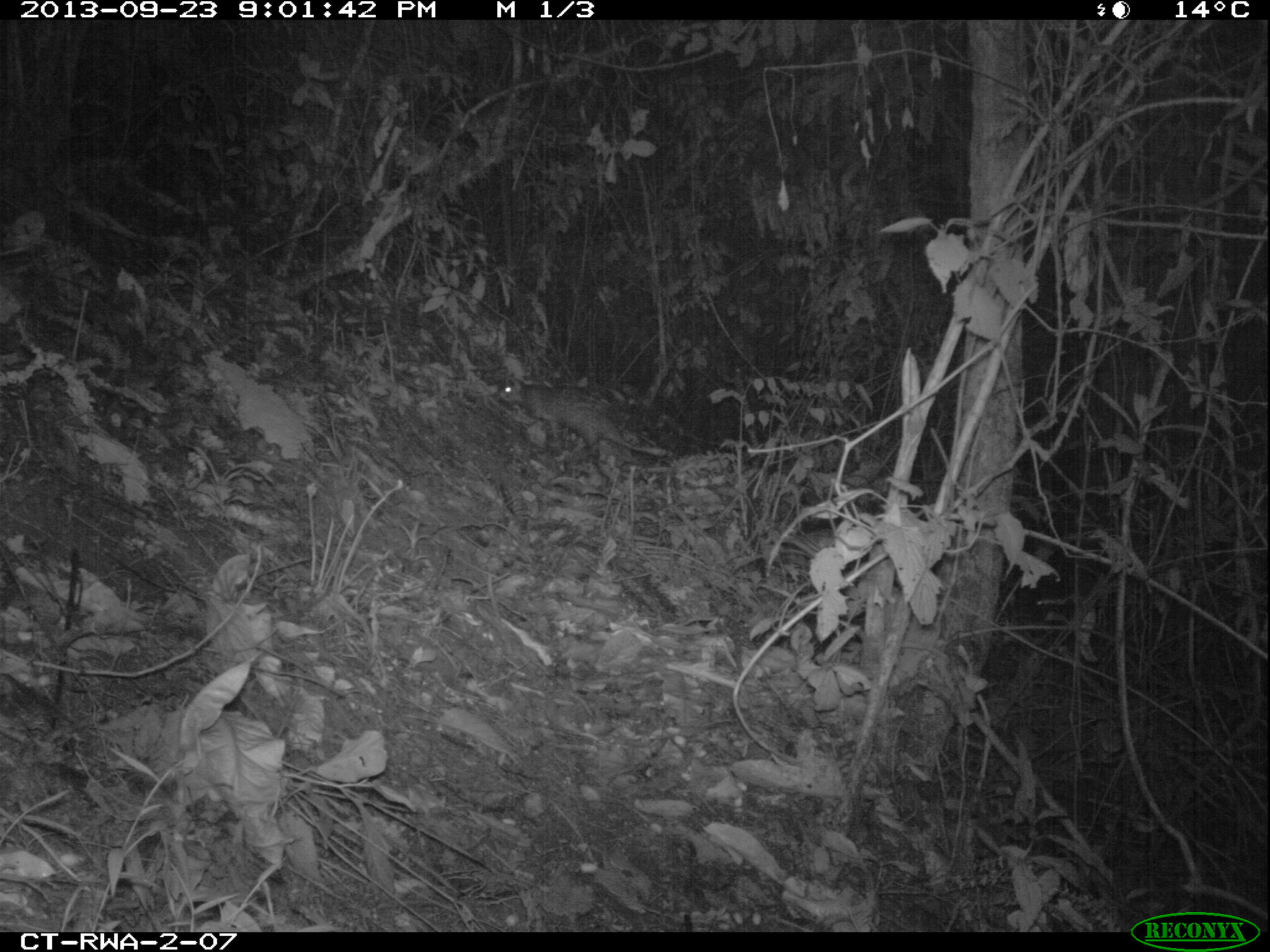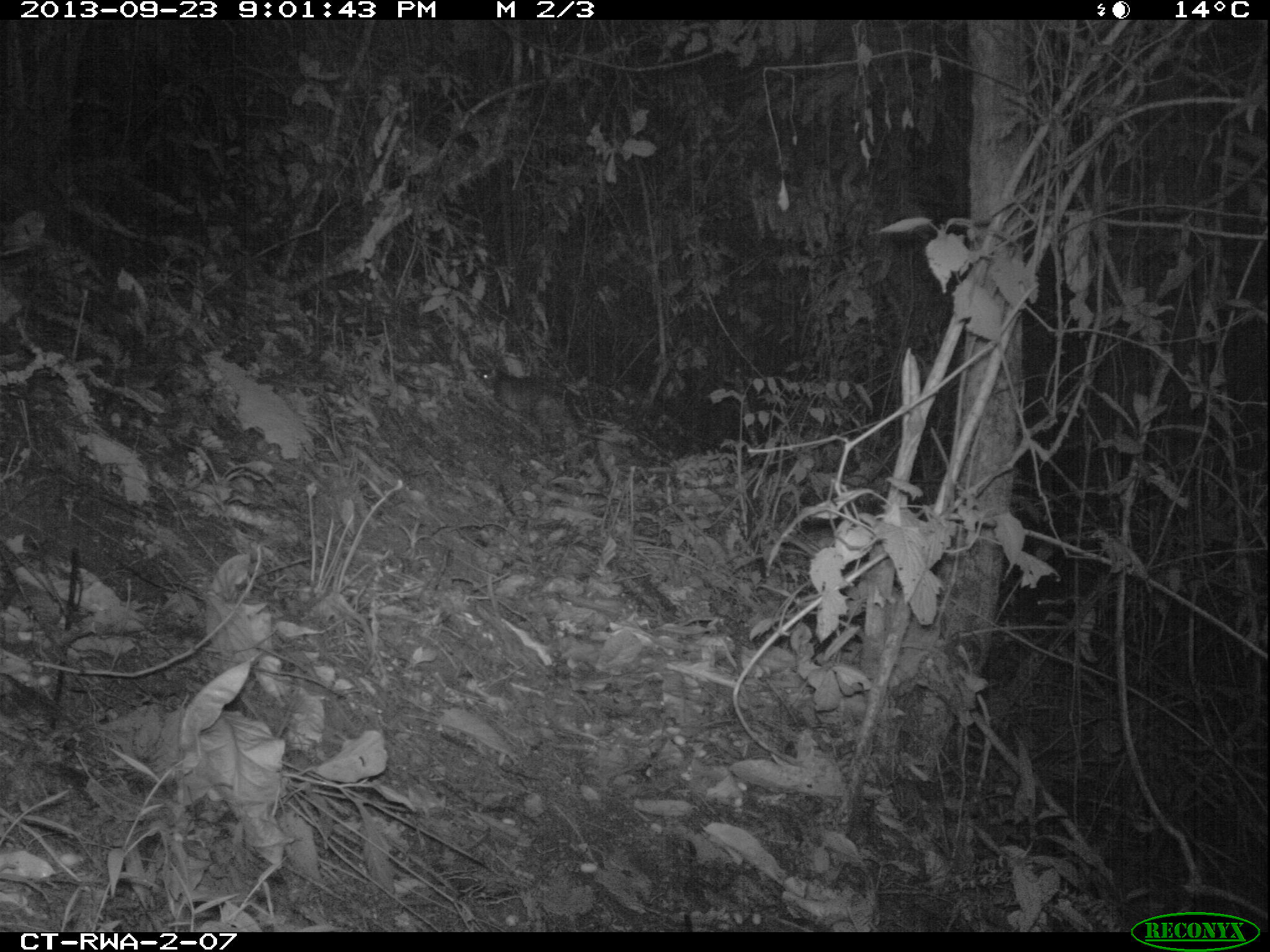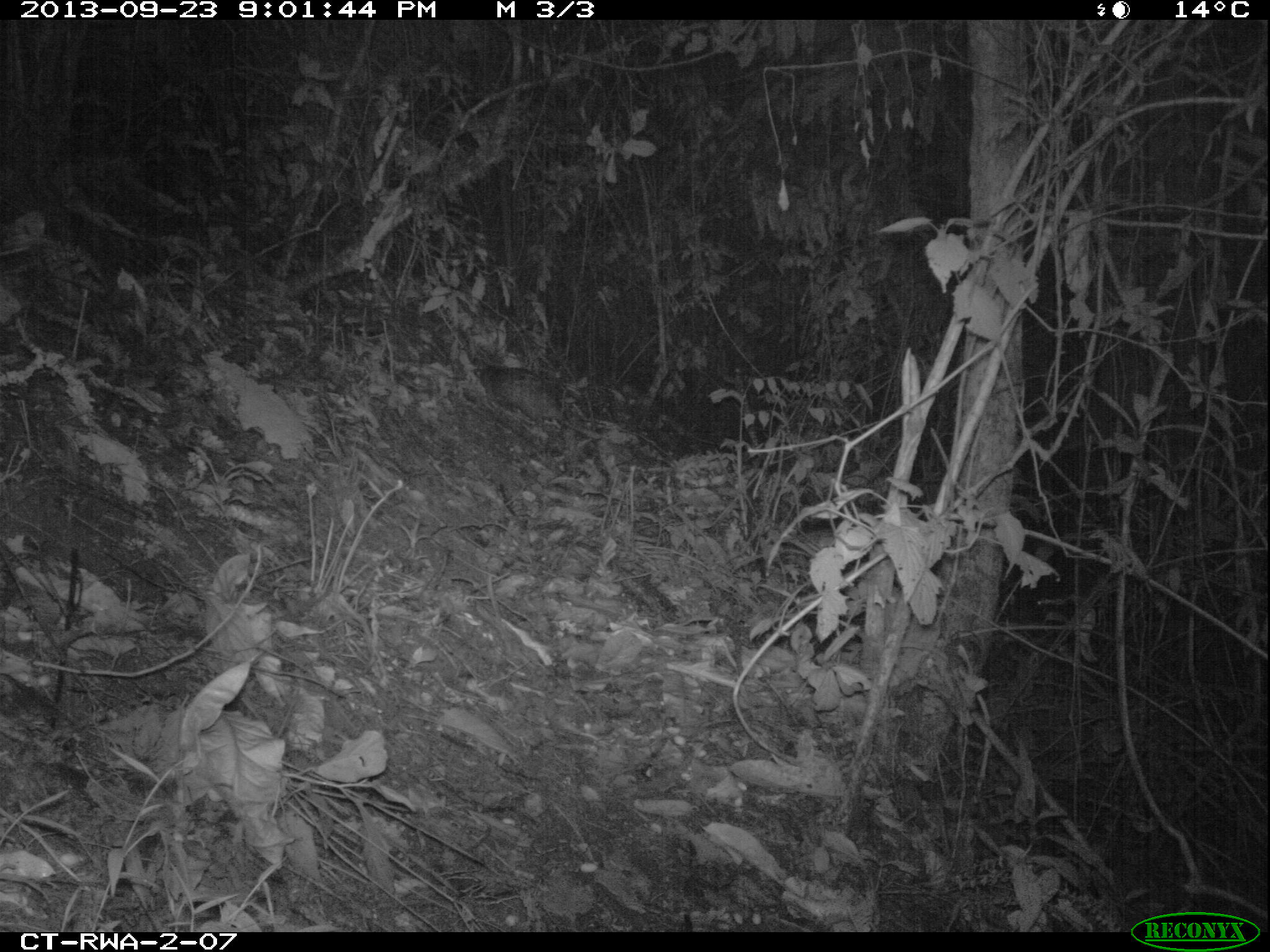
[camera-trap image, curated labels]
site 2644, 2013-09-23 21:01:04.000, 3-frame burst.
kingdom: Animalia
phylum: Chordata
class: Mammalia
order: Rodentia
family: Hystricidae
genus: Atherurus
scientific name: Atherurus africanus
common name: african brush-tailed porcupine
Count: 1.